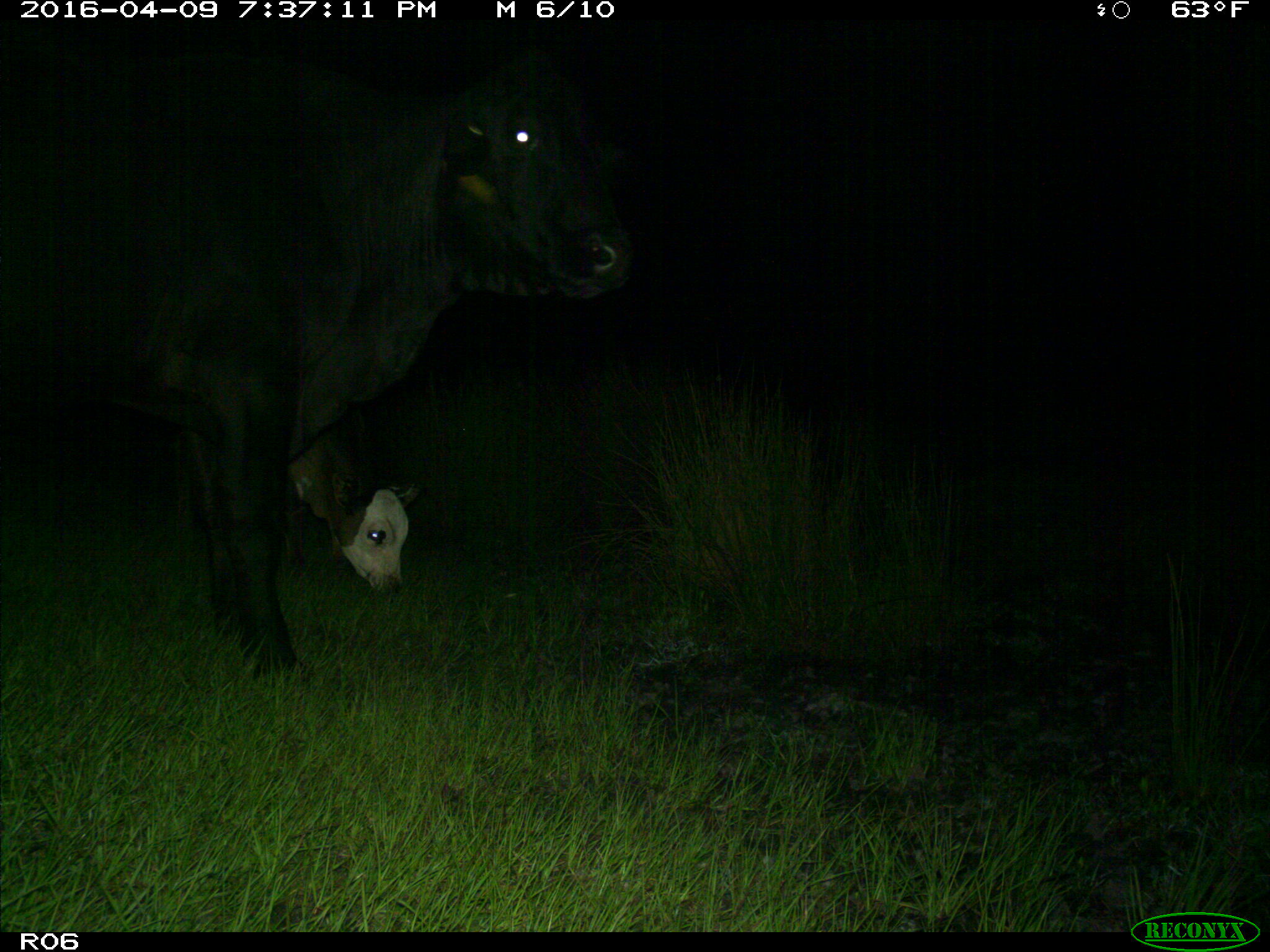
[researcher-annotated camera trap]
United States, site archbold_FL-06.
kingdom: Animalia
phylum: Chordata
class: Mammalia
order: Artiodactyla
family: Bovidae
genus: Bos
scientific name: Bos taurus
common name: domestic cow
Bos taurus (domestic cow).